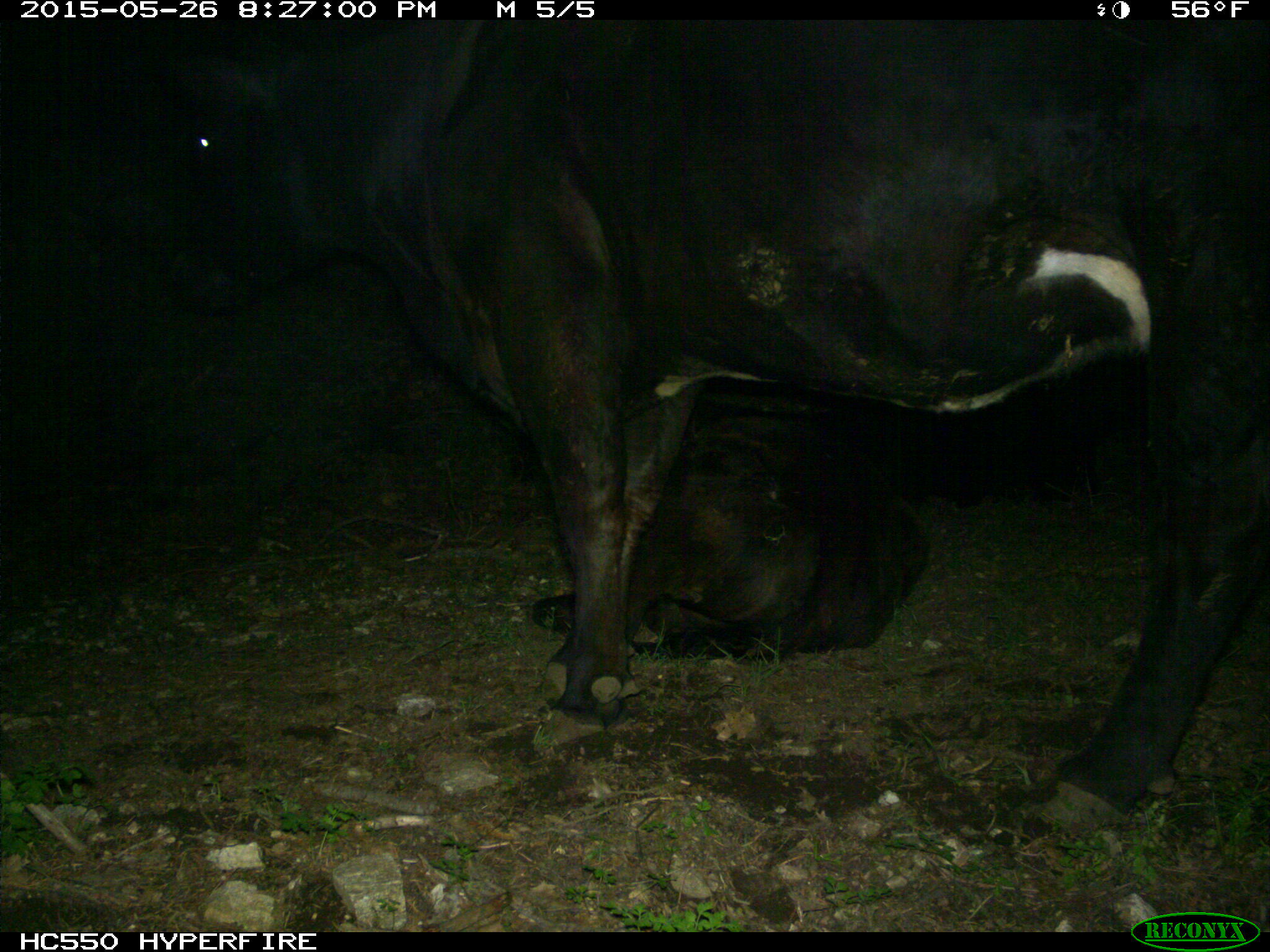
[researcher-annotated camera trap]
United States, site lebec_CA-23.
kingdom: Animalia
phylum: Chordata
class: Mammalia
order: Artiodactyla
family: Bovidae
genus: Bos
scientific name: Bos taurus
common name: domestic cow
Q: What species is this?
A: Bos taurus (domestic cow).